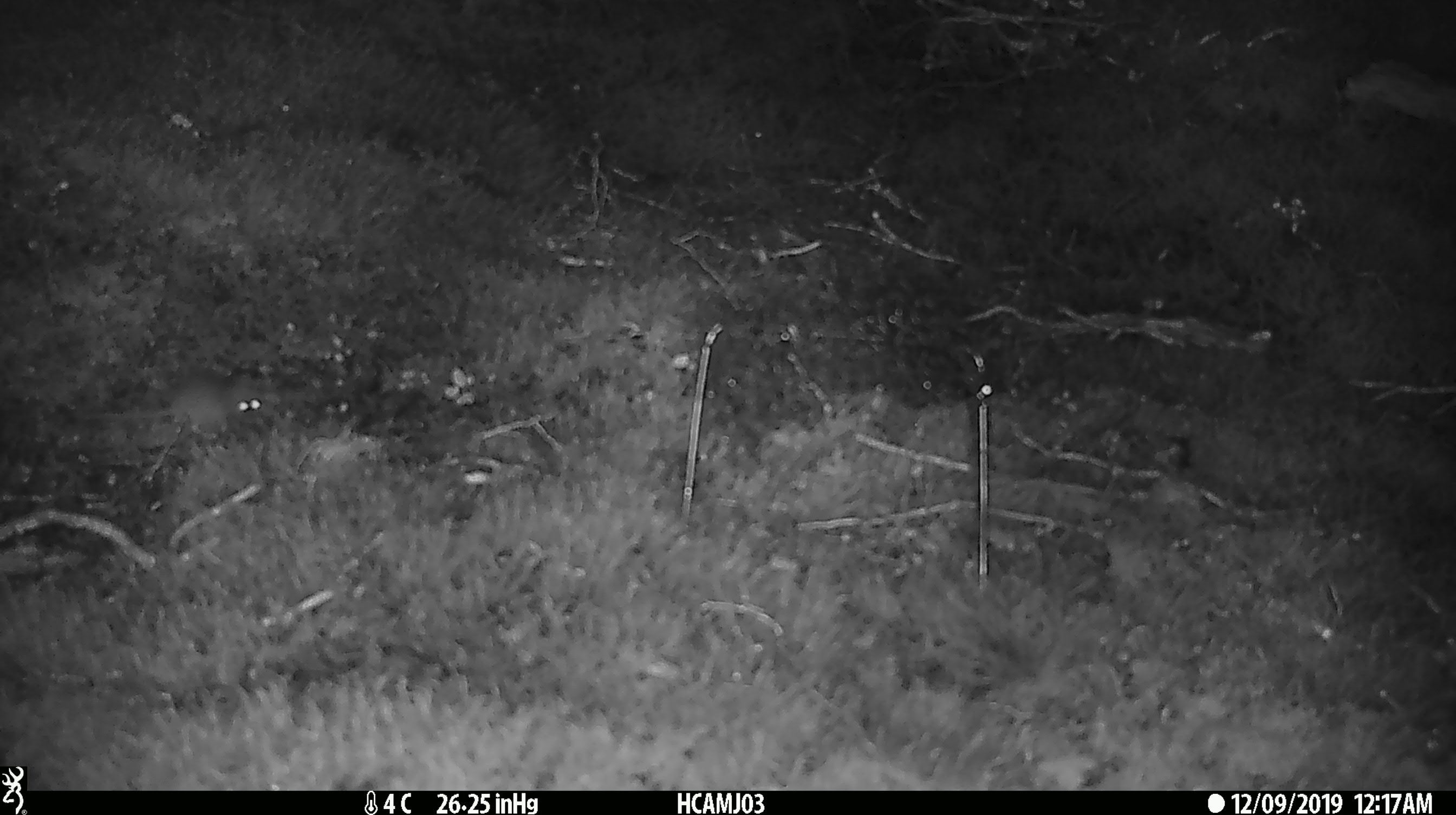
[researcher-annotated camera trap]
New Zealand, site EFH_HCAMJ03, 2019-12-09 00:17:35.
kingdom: Animalia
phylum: Chordata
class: Mammalia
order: Rodentia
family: Muridae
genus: Mus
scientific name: Mus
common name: mouse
Mouse (Mus).